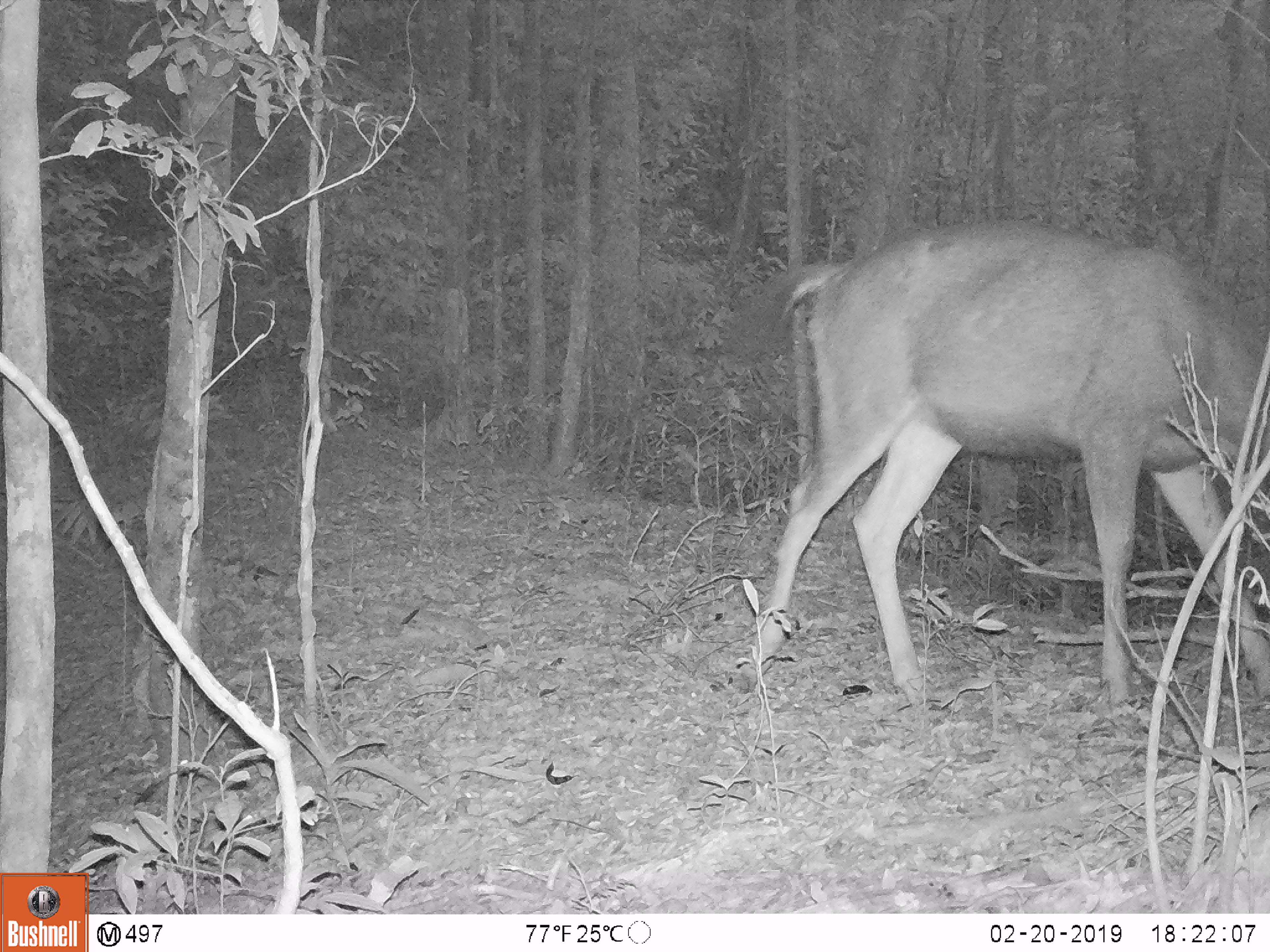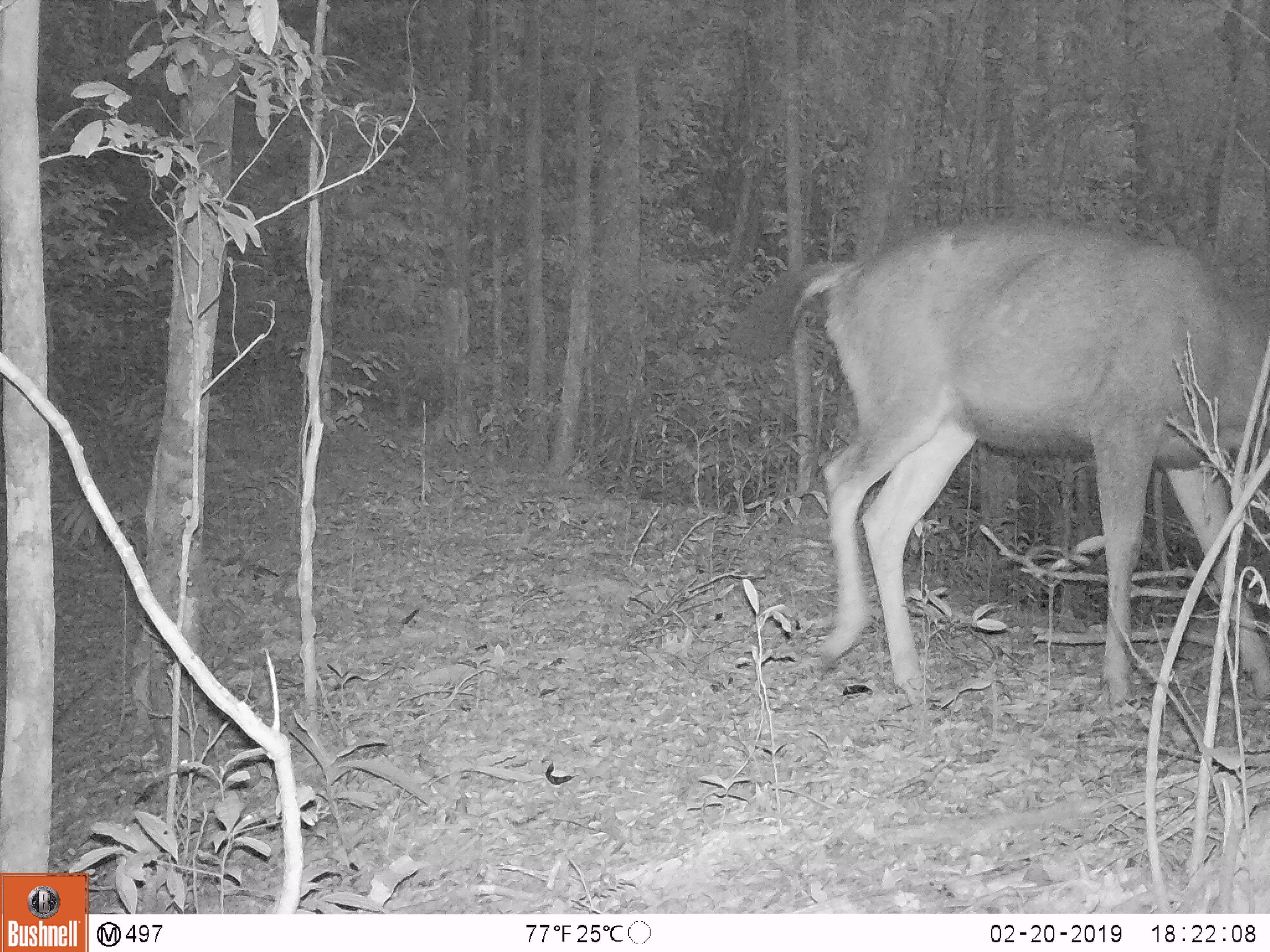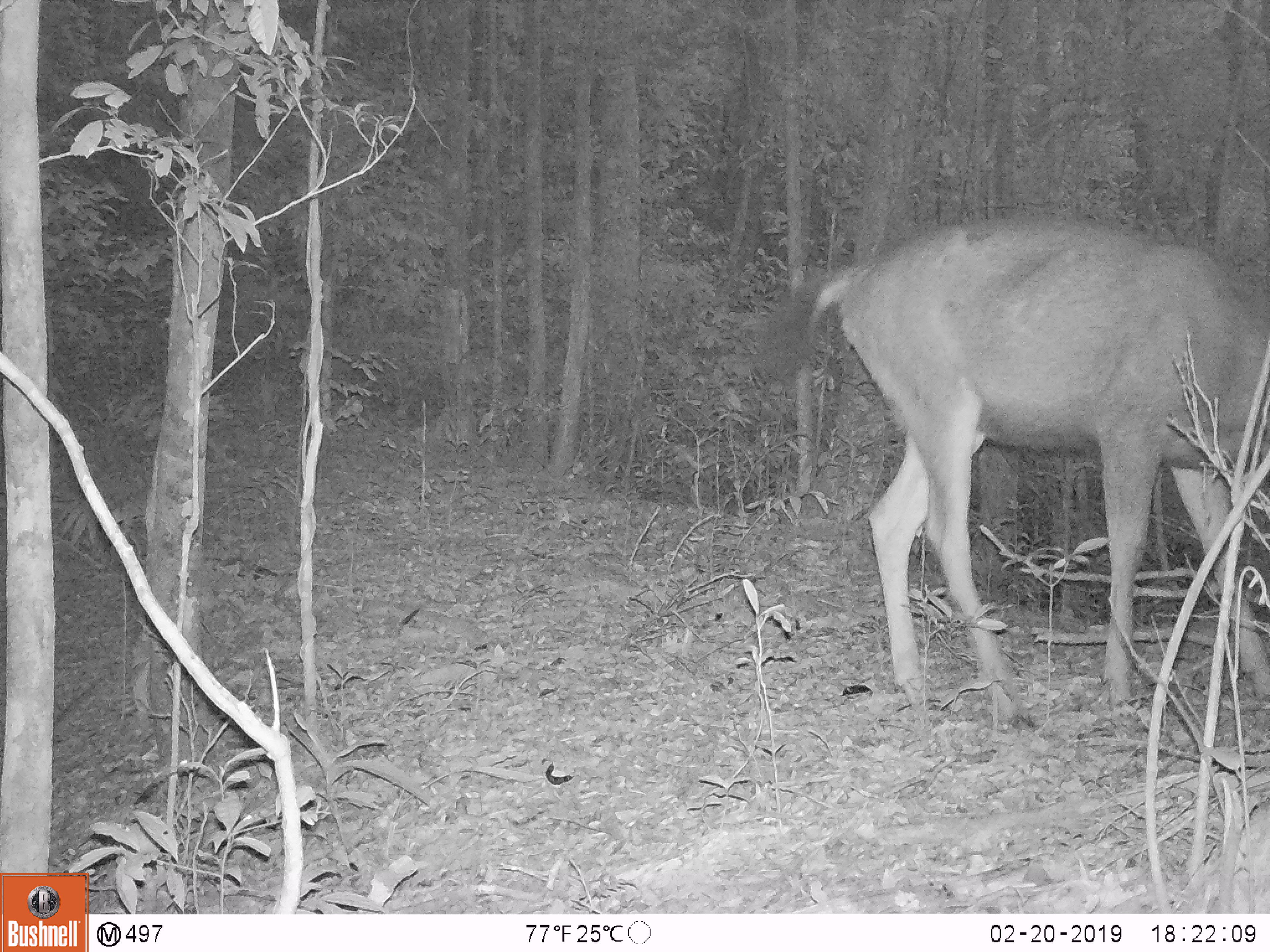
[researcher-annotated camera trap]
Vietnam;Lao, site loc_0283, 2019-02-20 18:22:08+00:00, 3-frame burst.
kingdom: Animalia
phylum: Chordata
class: Mammalia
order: Artiodactyla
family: Cervidae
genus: Rusa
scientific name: Rusa unicolor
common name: sambar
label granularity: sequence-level